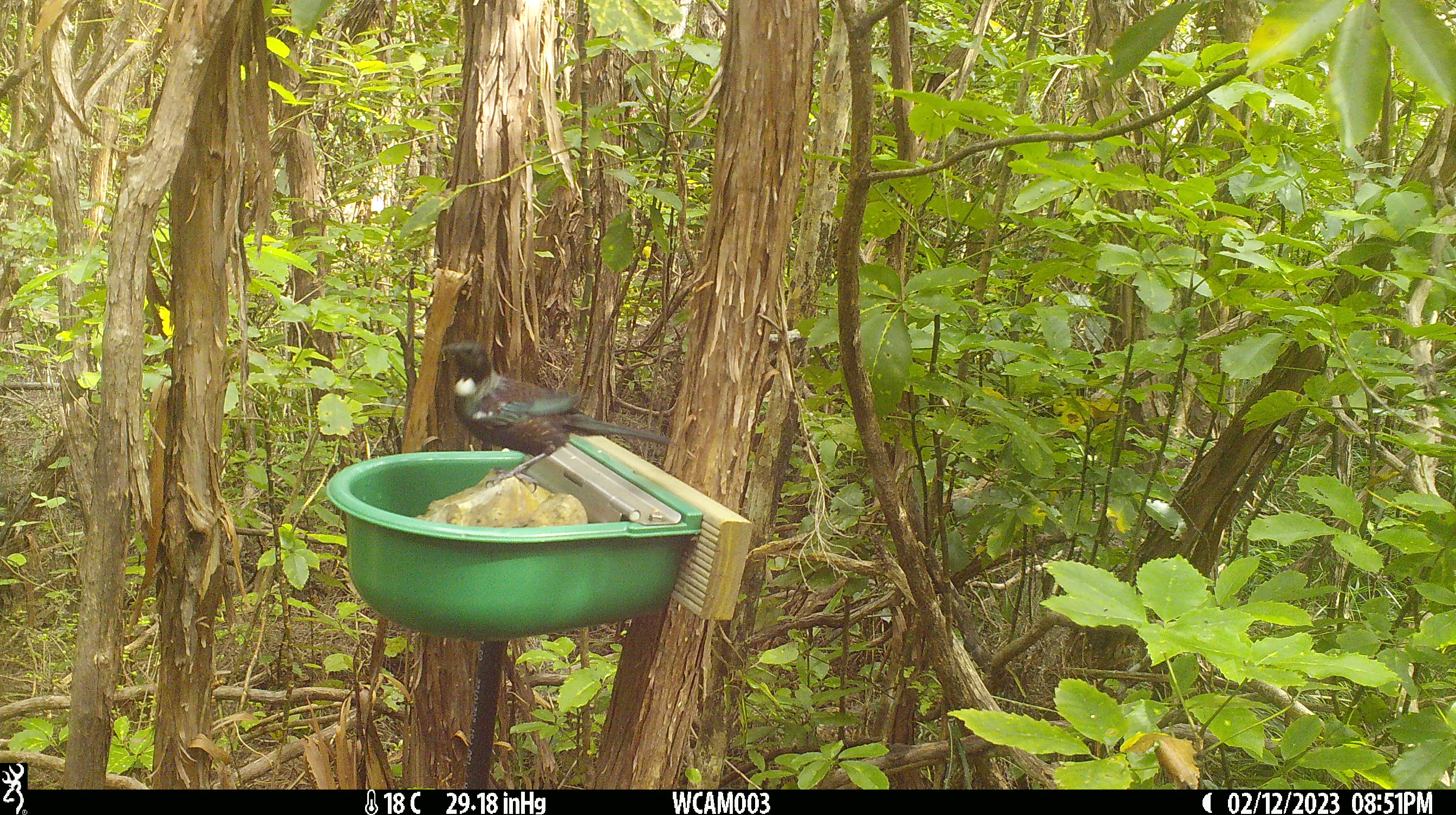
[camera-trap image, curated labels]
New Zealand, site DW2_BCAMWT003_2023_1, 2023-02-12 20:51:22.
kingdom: Animalia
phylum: Chordata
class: Aves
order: Passeriformes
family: Meliphagidae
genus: Prosthemadera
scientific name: Prosthemadera novaeseelandiae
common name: tui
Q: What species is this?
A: Tui (Prosthemadera novaeseelandiae).